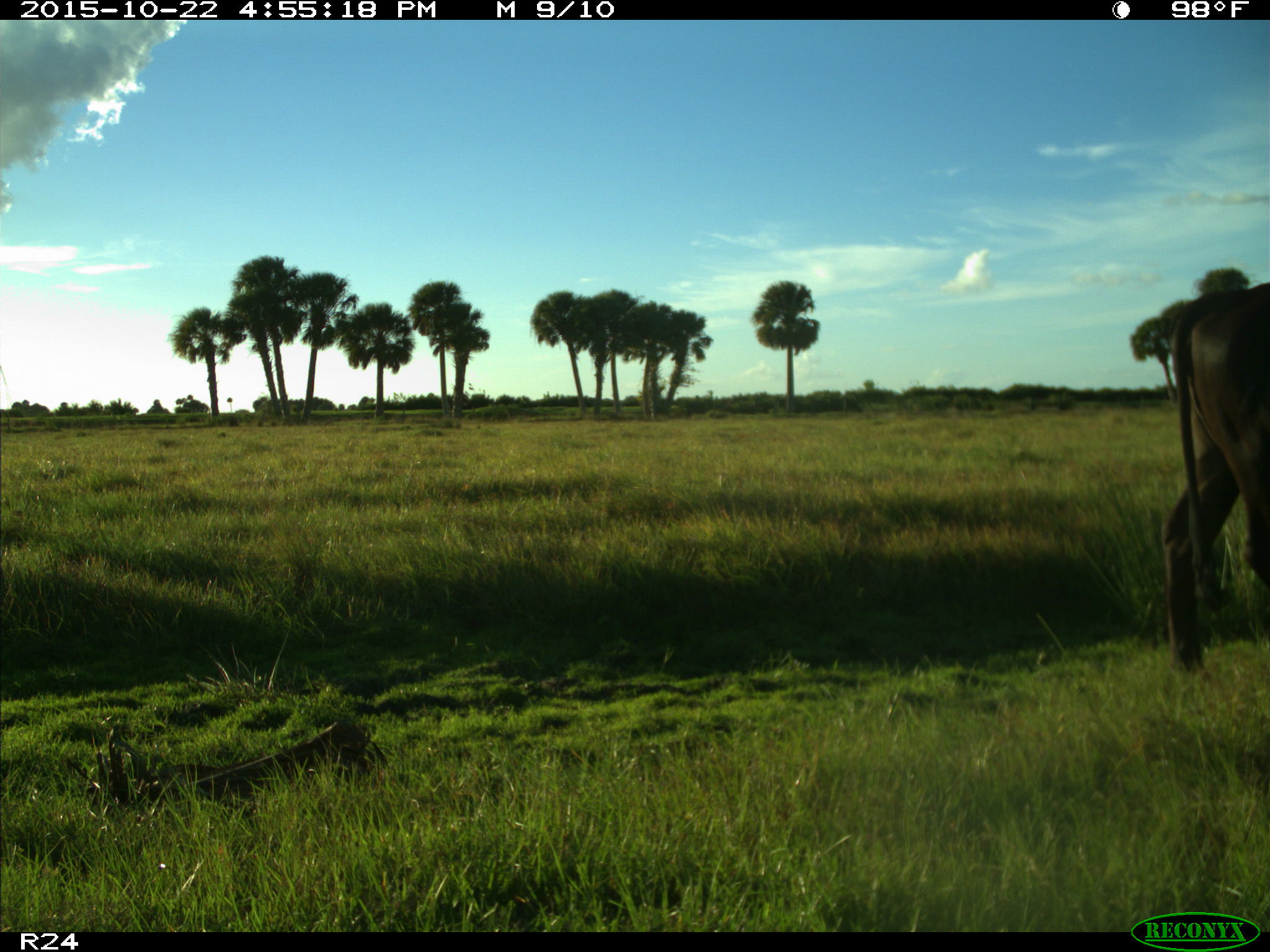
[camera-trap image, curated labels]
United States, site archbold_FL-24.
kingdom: Animalia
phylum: Chordata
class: Mammalia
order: Artiodactyla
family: Bovidae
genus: Bos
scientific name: Bos taurus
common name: domestic cow